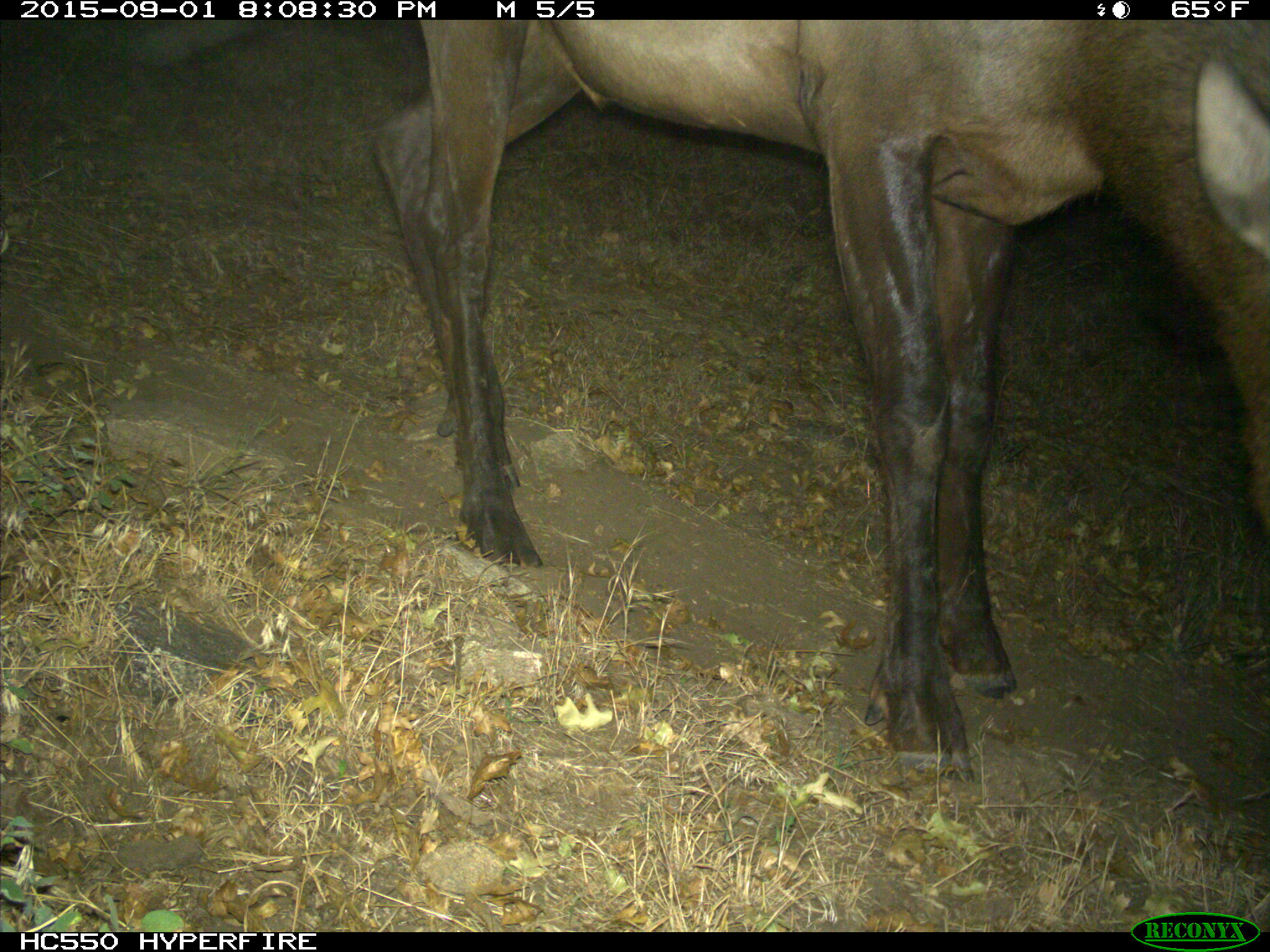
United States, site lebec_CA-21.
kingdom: Animalia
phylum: Chordata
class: Mammalia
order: Artiodactyla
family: Cervidae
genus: Cervus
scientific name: Cervus canadensis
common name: elk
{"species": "Cervus canadensis (elk)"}